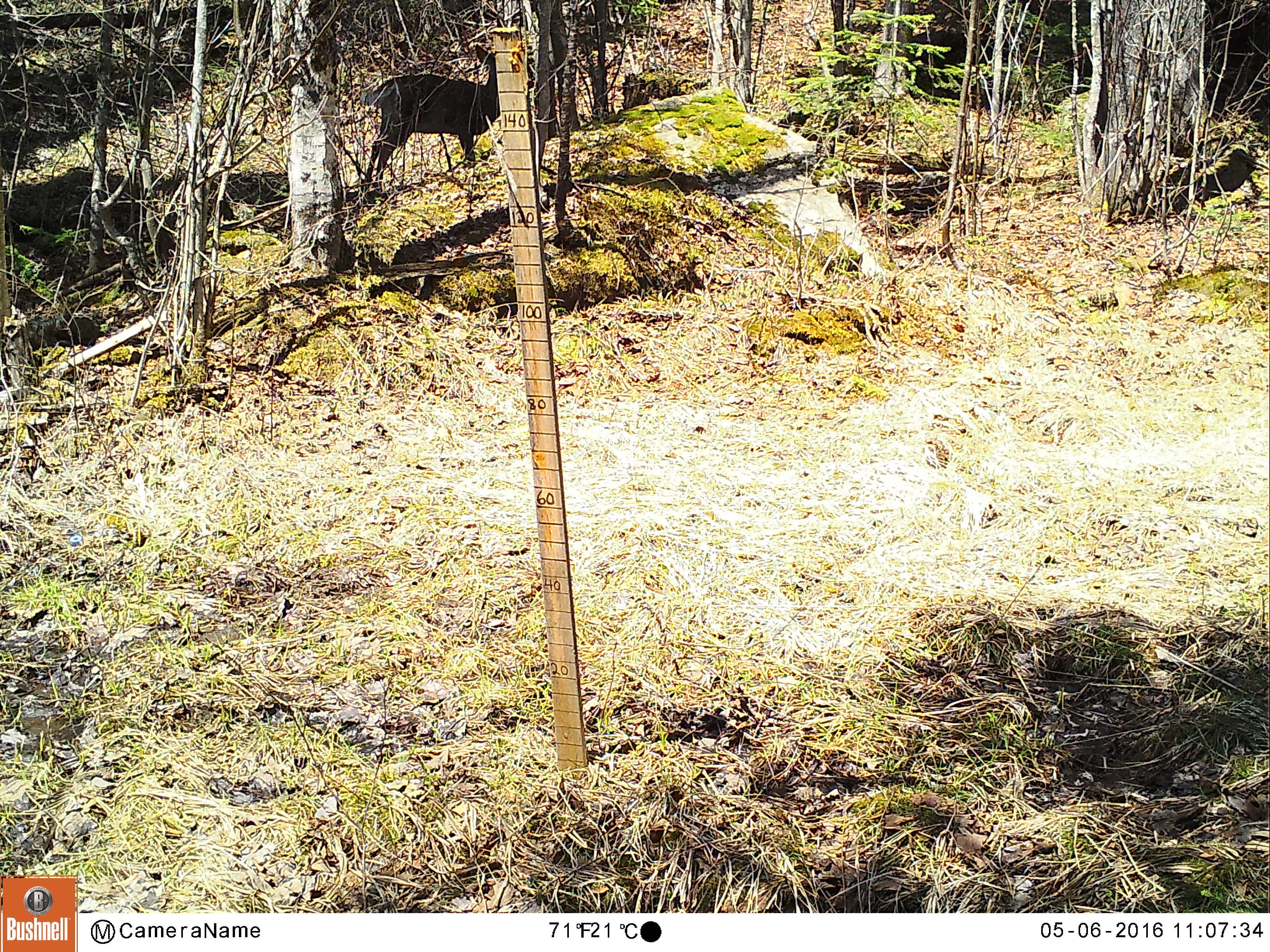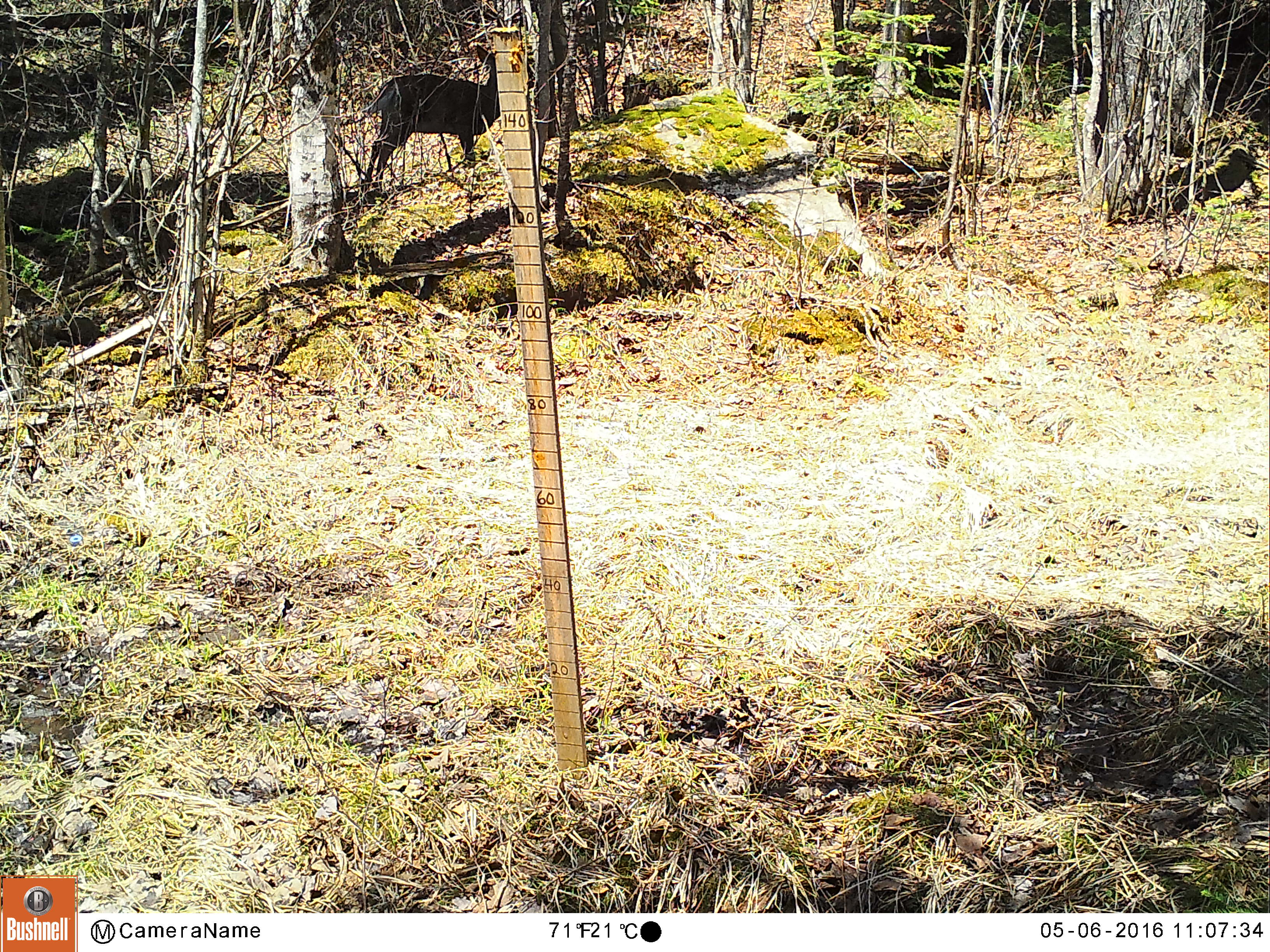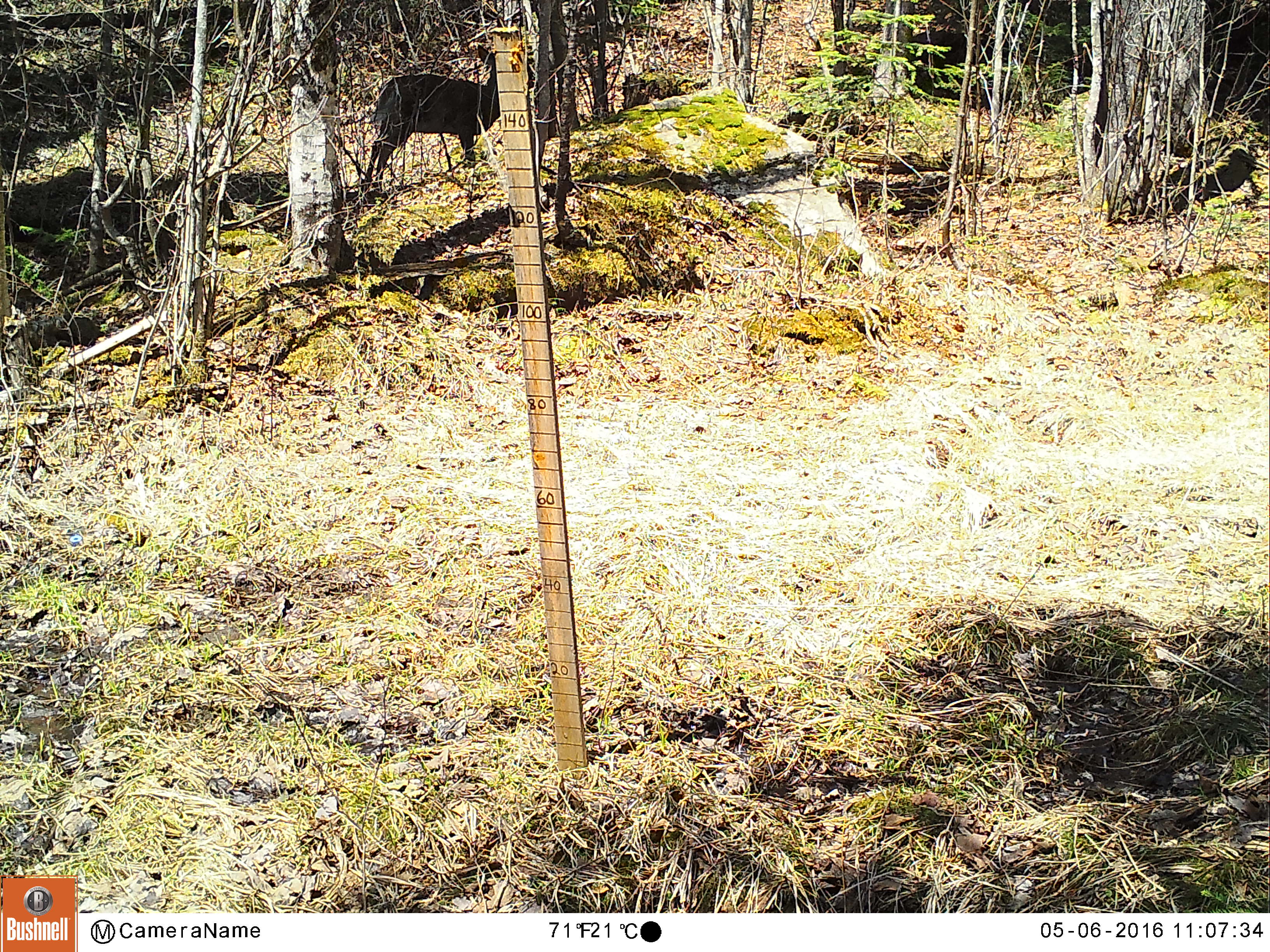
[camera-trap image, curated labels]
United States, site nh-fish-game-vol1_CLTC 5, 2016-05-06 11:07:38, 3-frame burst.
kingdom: Animalia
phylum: Chordata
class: Mammalia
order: Artiodactyla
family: Cervidae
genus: Odocoileus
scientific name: Odocoileus virginianus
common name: white-tailed deer